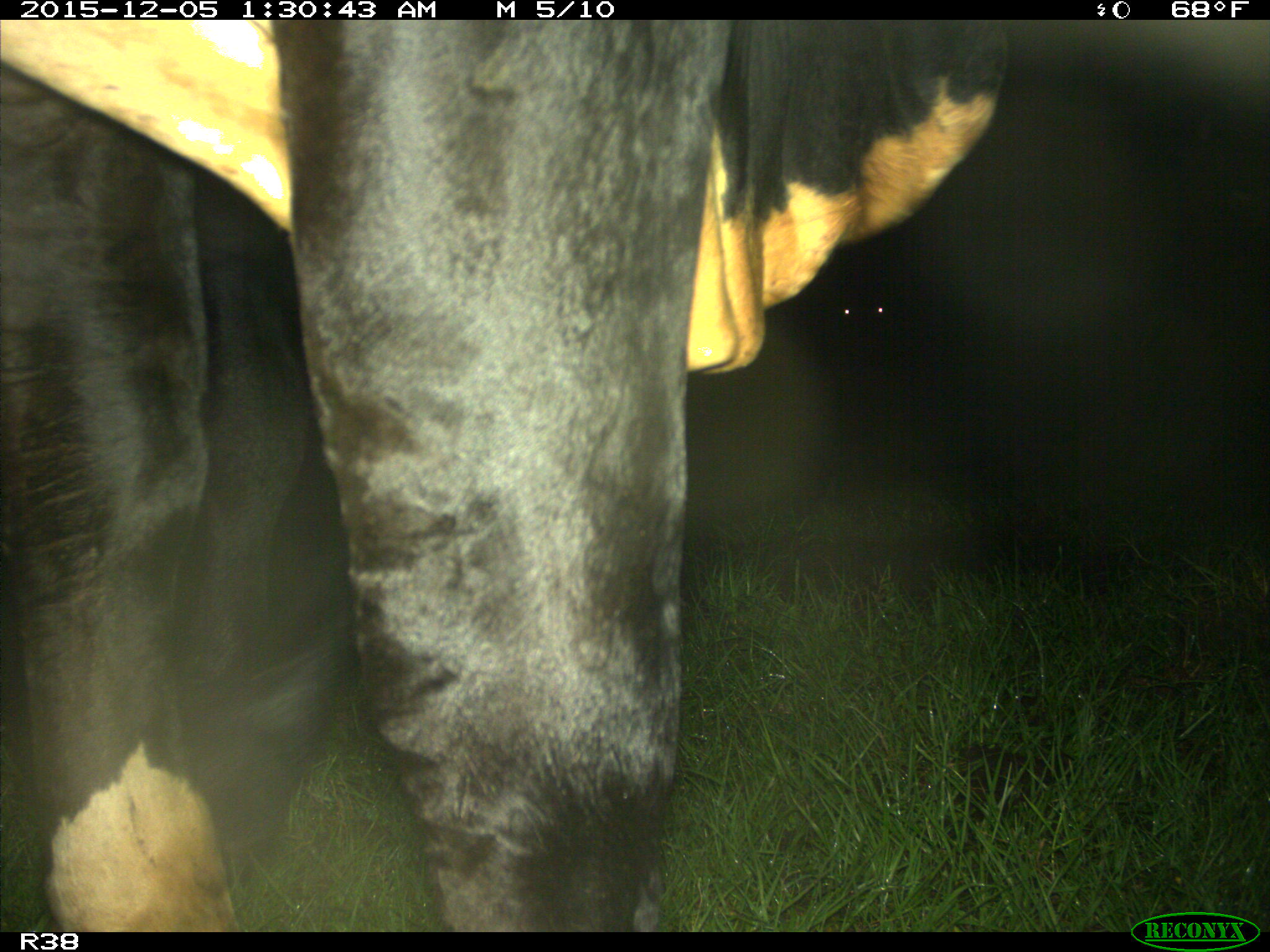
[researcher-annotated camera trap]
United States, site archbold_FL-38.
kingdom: Animalia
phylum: Chordata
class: Mammalia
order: Artiodactyla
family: Bovidae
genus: Bos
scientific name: Bos taurus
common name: domestic cow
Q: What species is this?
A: Bos taurus (domestic cow).